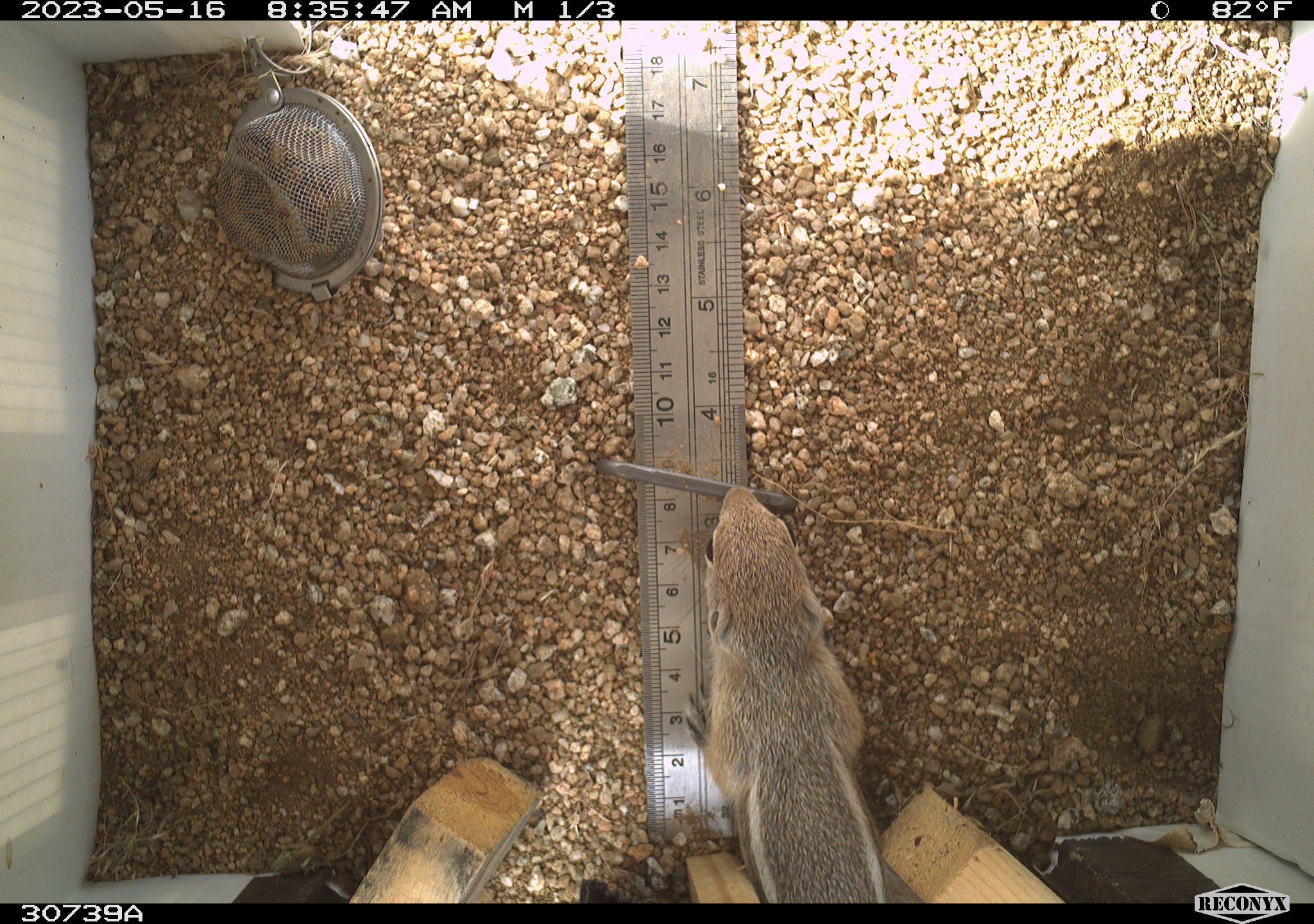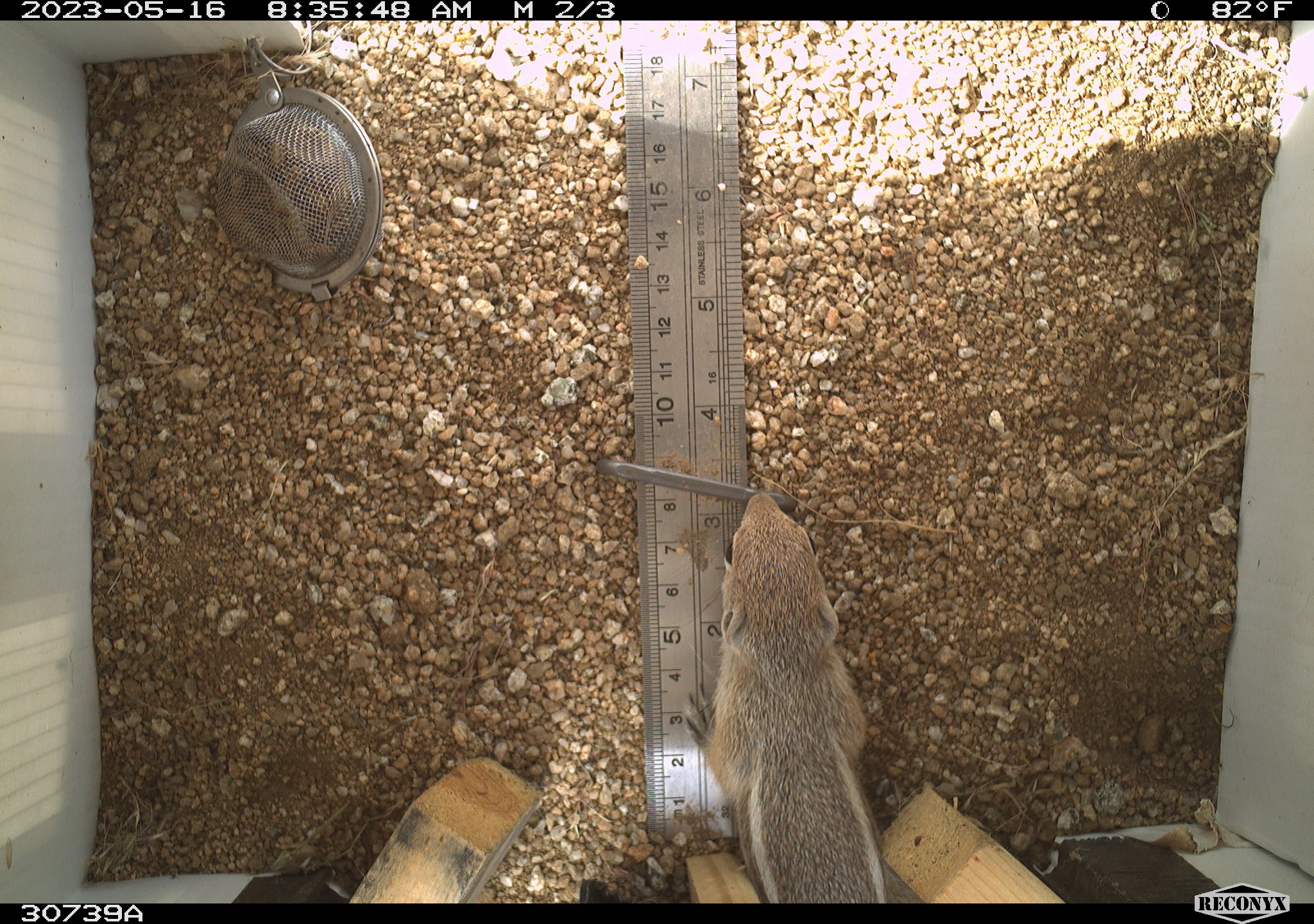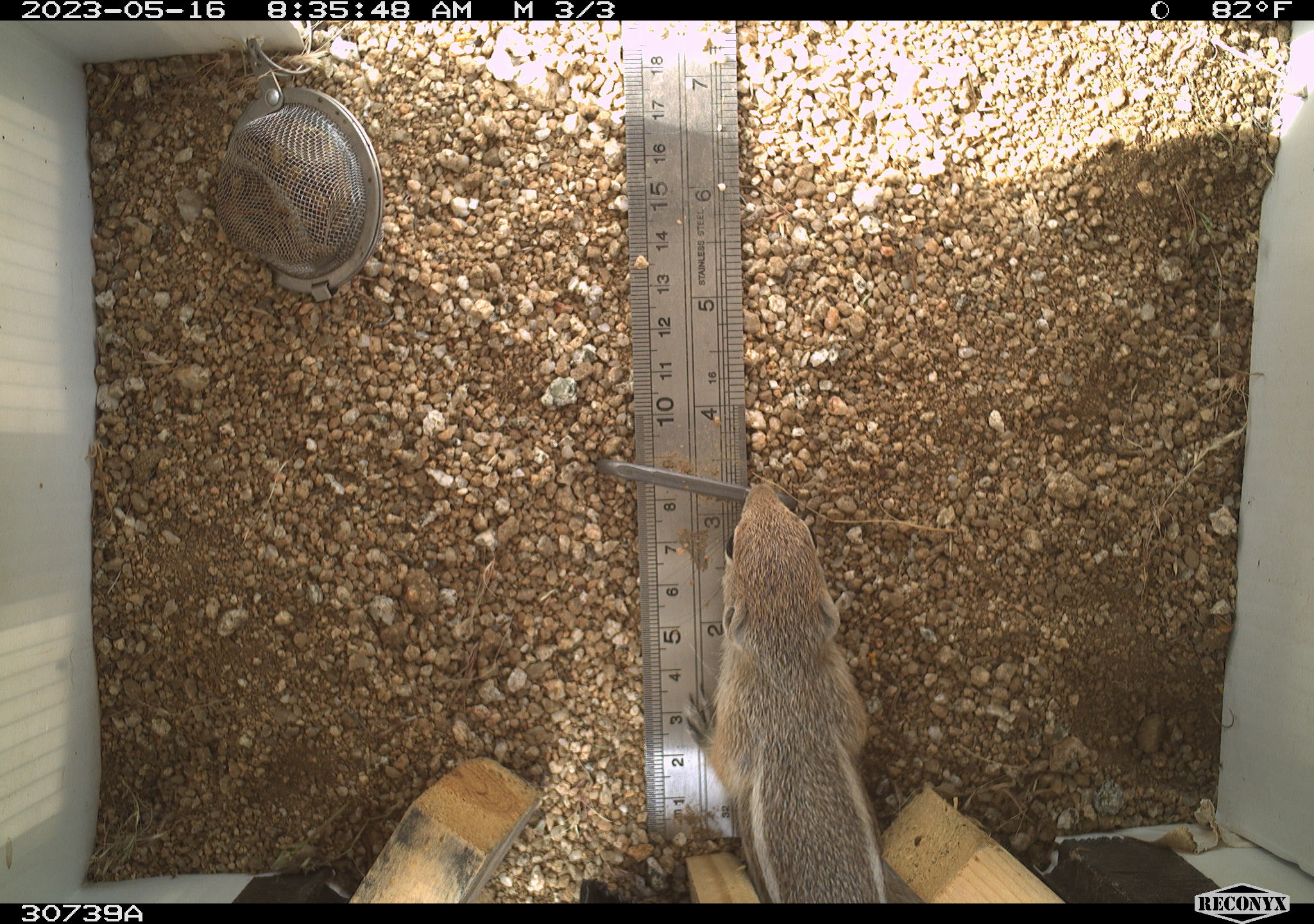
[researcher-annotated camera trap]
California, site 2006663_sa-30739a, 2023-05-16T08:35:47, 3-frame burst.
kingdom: Animalia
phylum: Chordata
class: Mammalia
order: Rodentia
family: Sciuridae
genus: Ammospermophilus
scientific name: Ammospermophilus leucurus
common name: white-tailed antelope squirrel